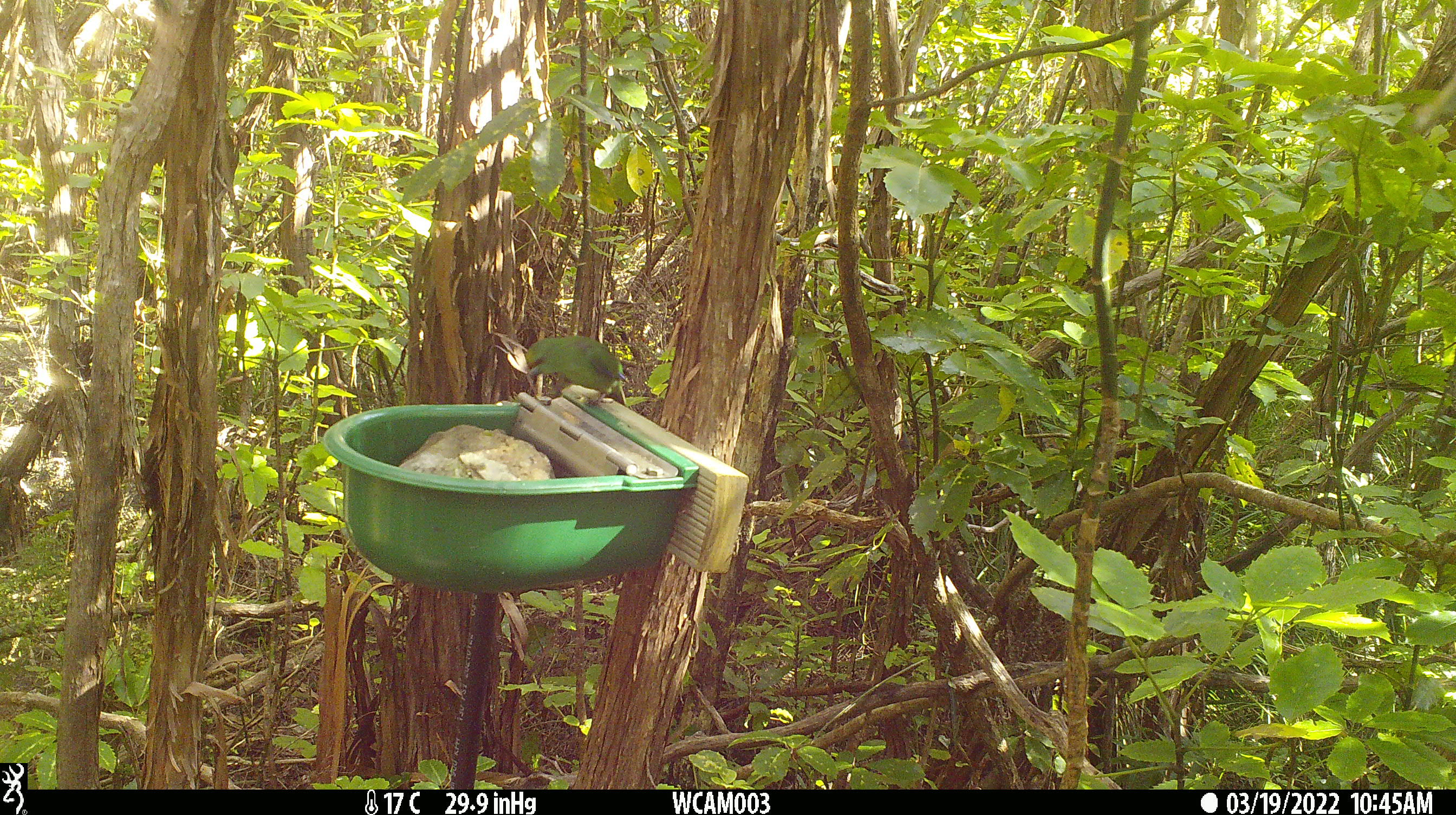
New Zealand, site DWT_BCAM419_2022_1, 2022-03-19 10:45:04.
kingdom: Animalia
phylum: Chordata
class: Aves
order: Psittaciformes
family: Psittaculidae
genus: Cyanoramphus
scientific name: Cyanoramphus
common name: parakeet